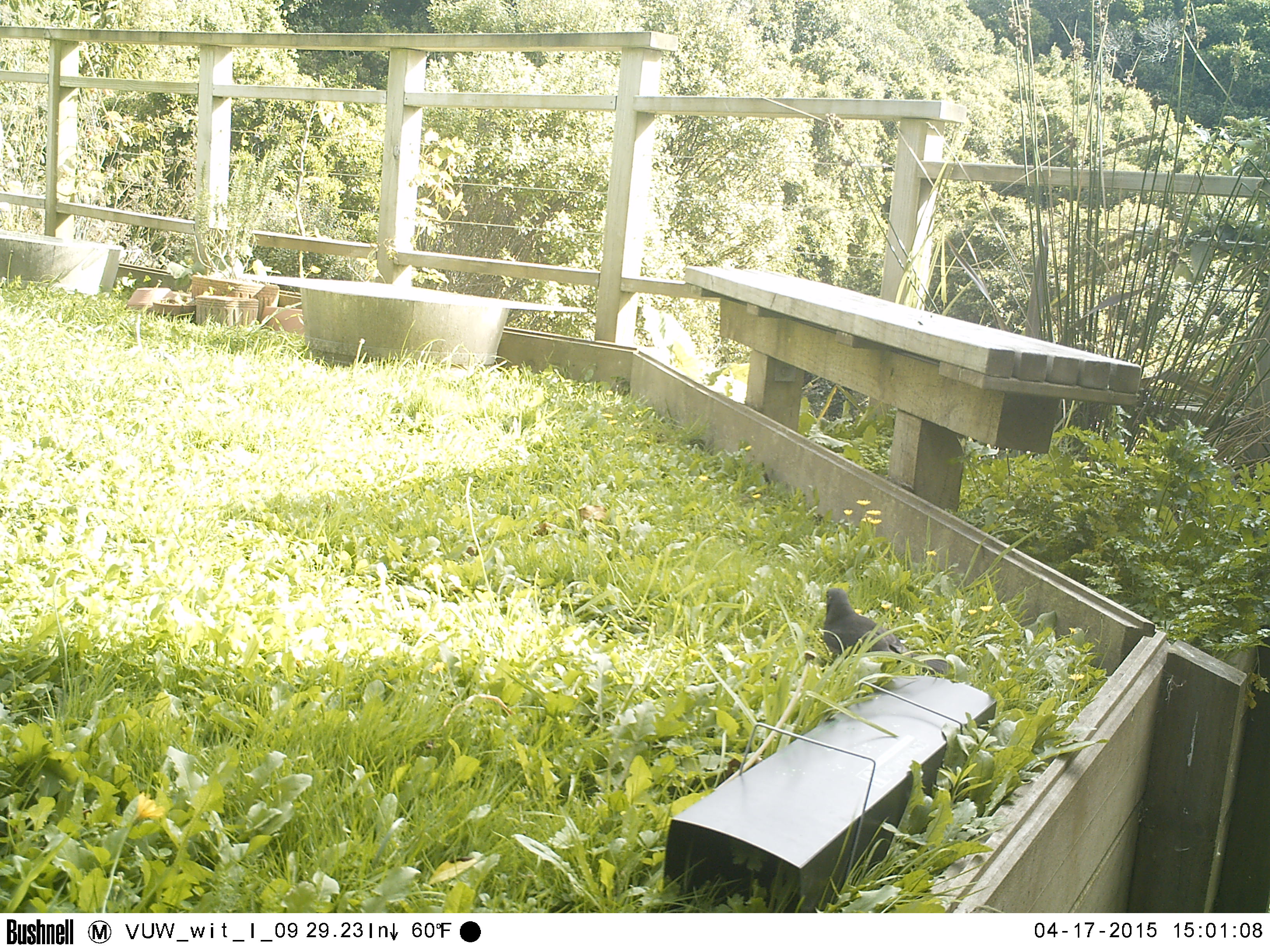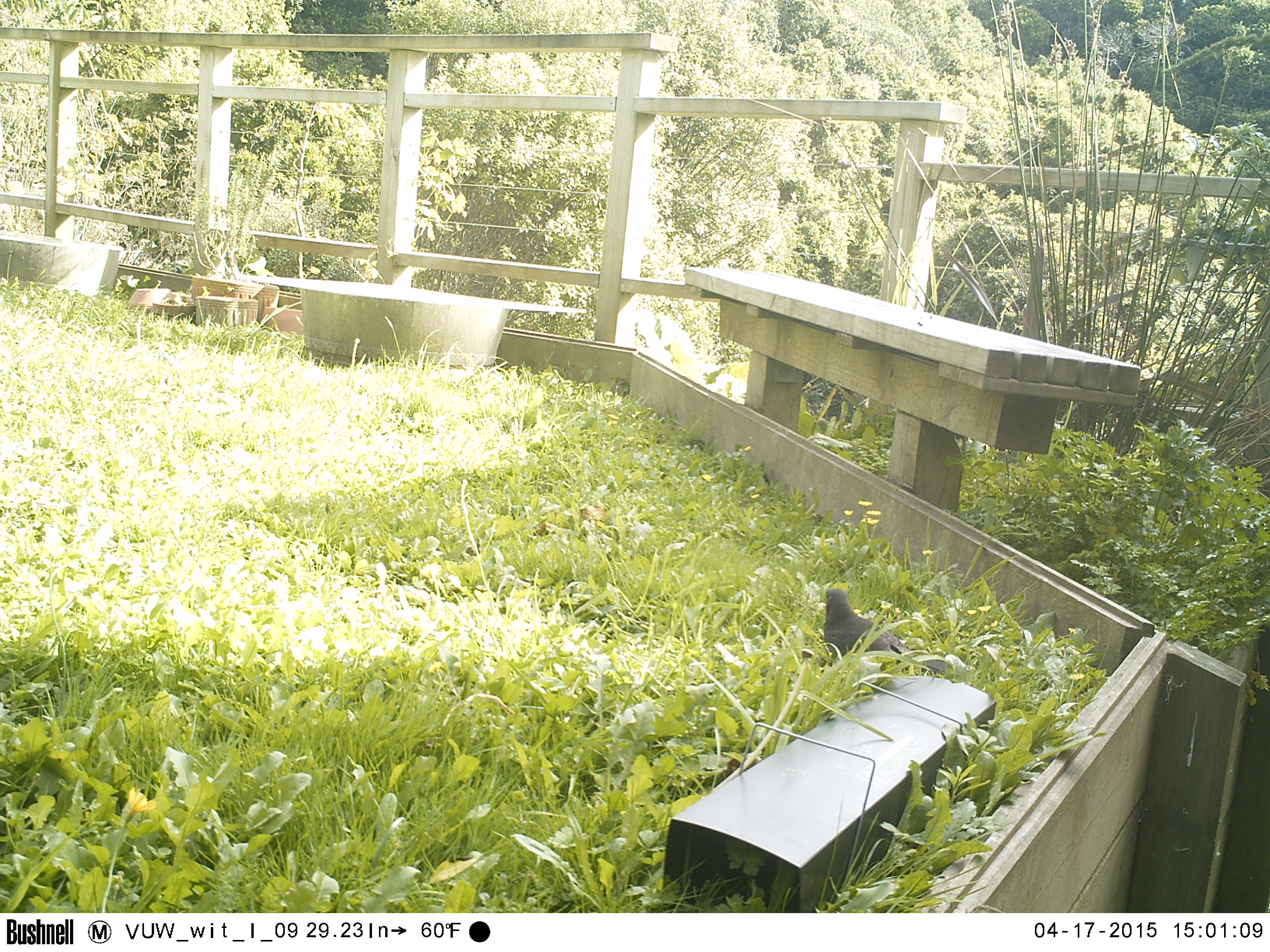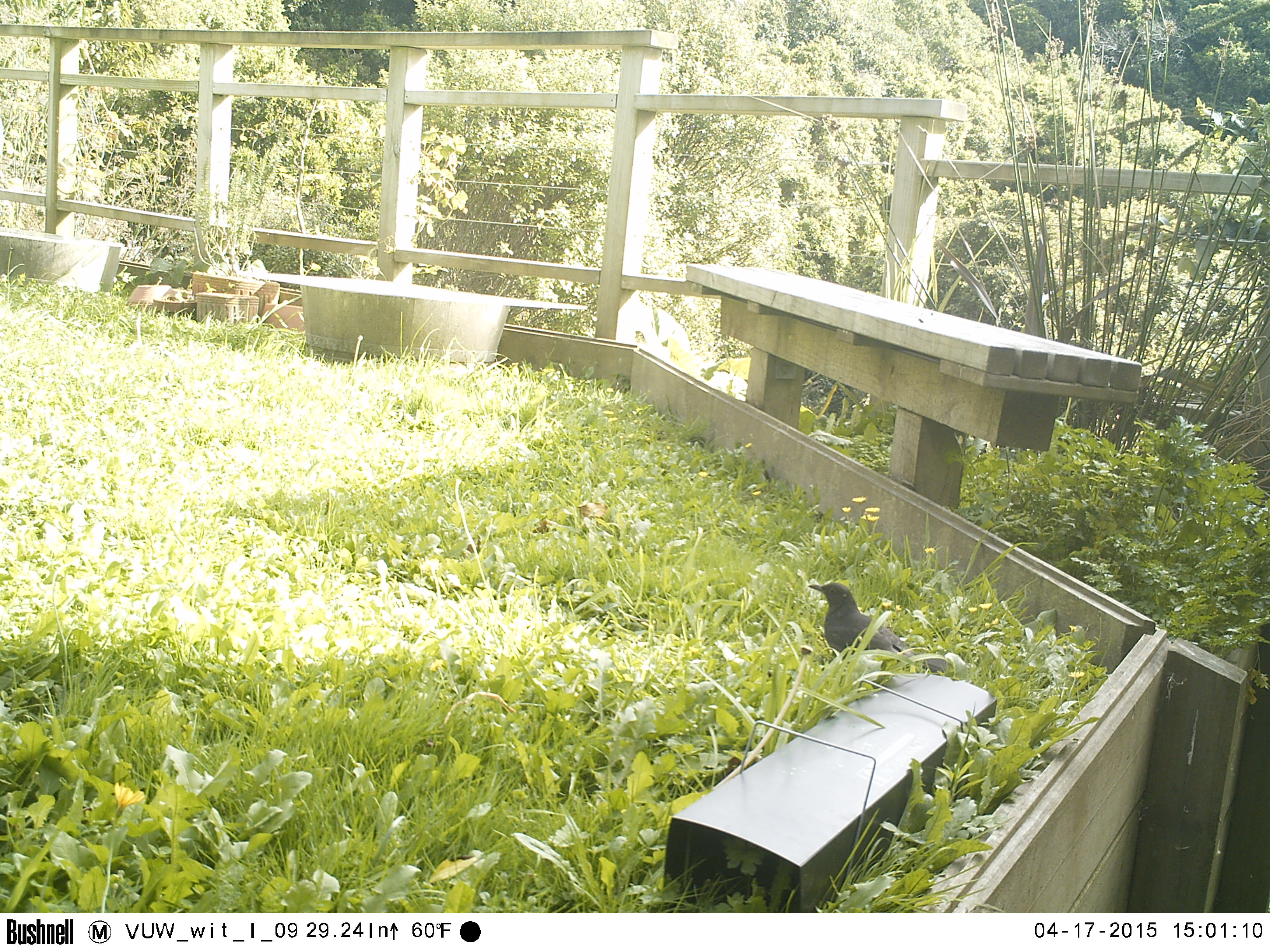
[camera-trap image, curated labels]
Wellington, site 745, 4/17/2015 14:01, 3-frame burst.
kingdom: Animalia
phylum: Chordata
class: Aves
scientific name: Aves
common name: bird